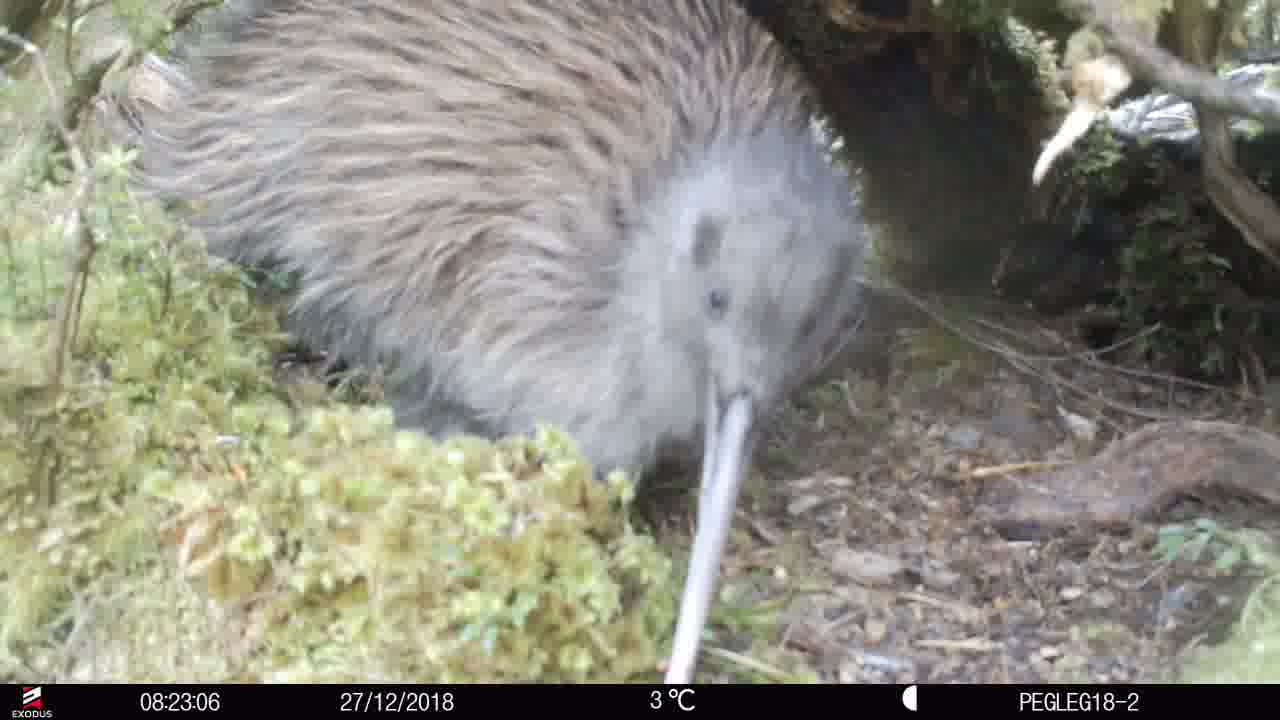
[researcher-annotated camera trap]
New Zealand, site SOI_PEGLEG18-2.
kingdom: Animalia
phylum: Chordata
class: Aves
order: Apterygiformes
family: Apterygidae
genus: Apteryx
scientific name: Apteryx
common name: kiwi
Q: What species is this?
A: Kiwi (Apteryx).